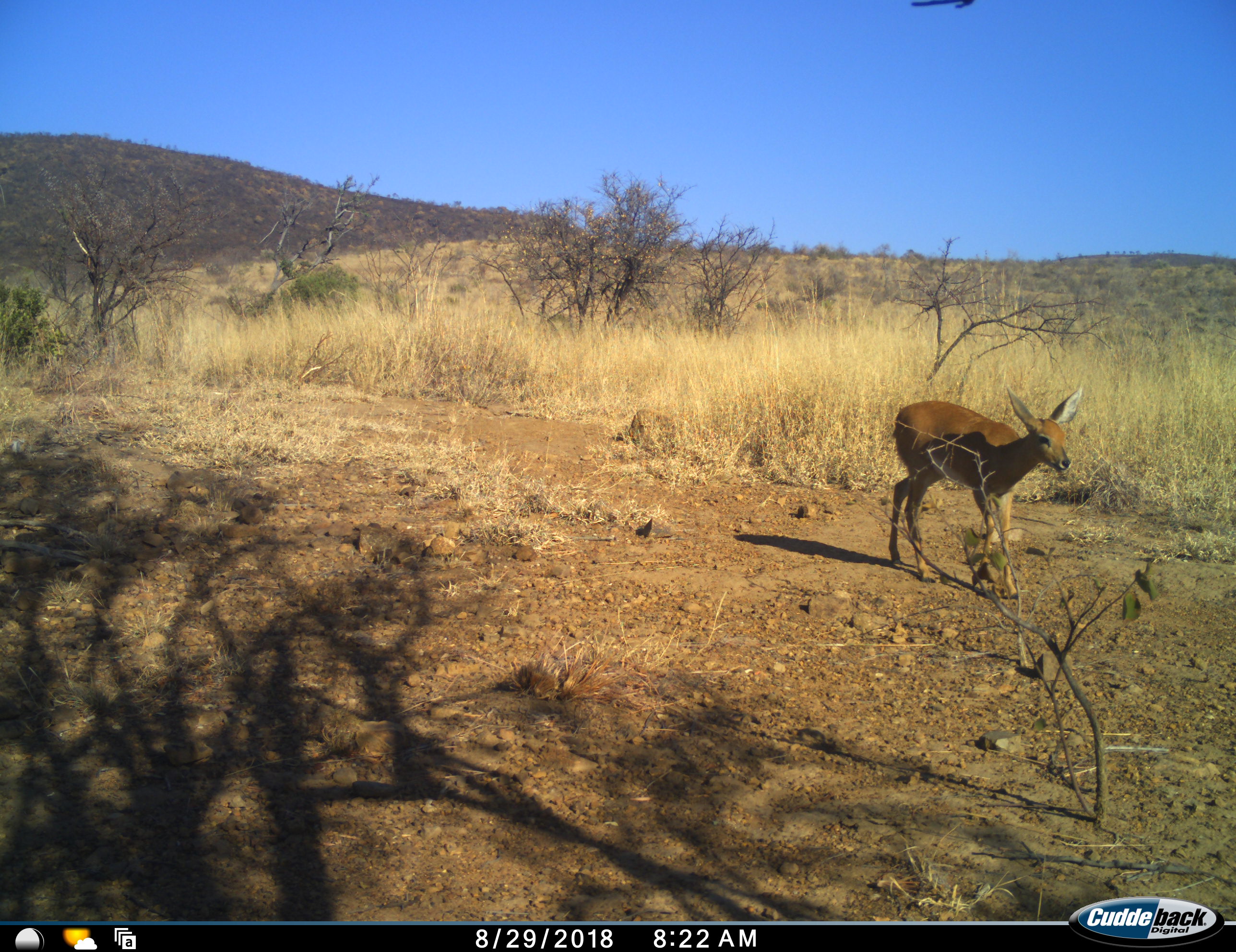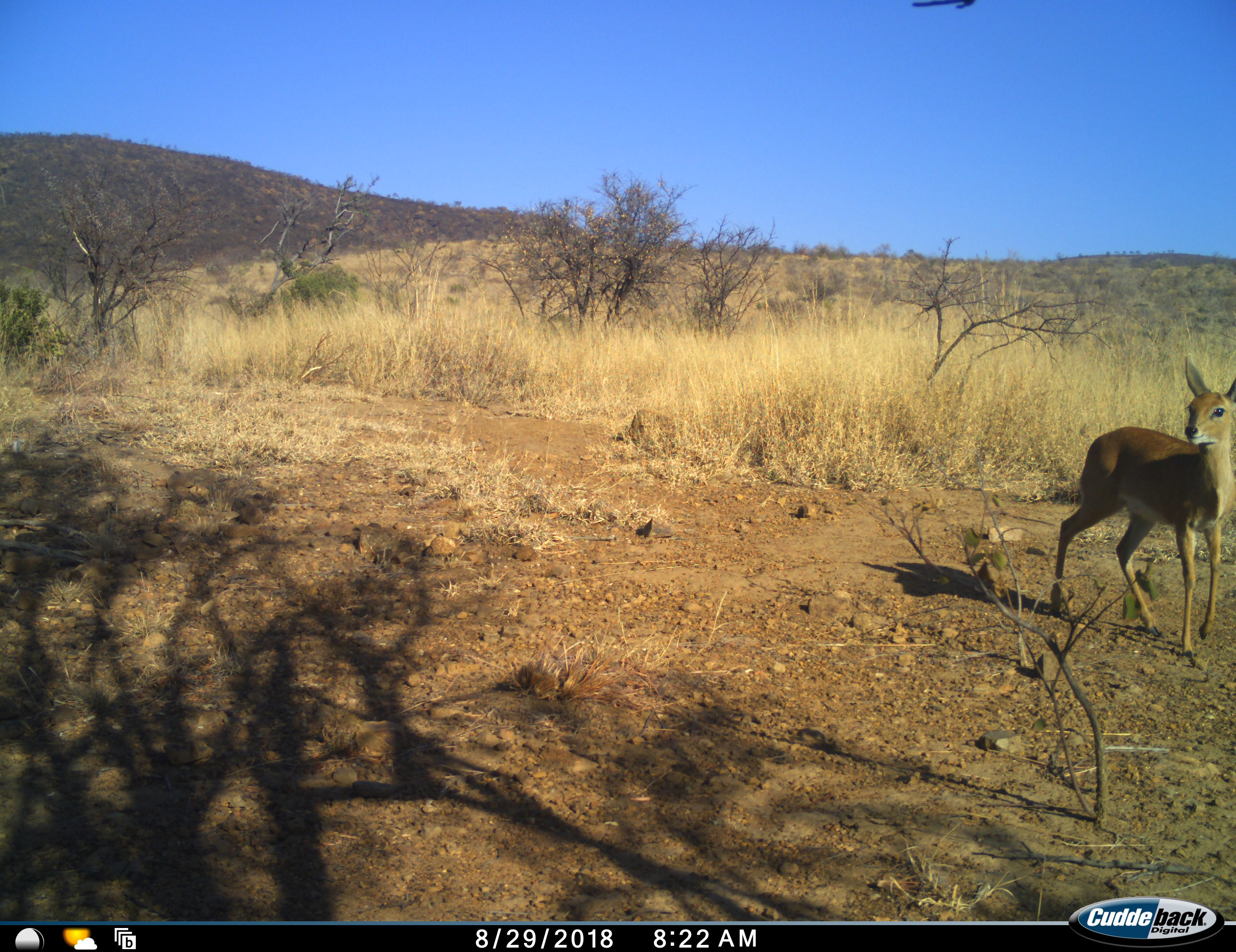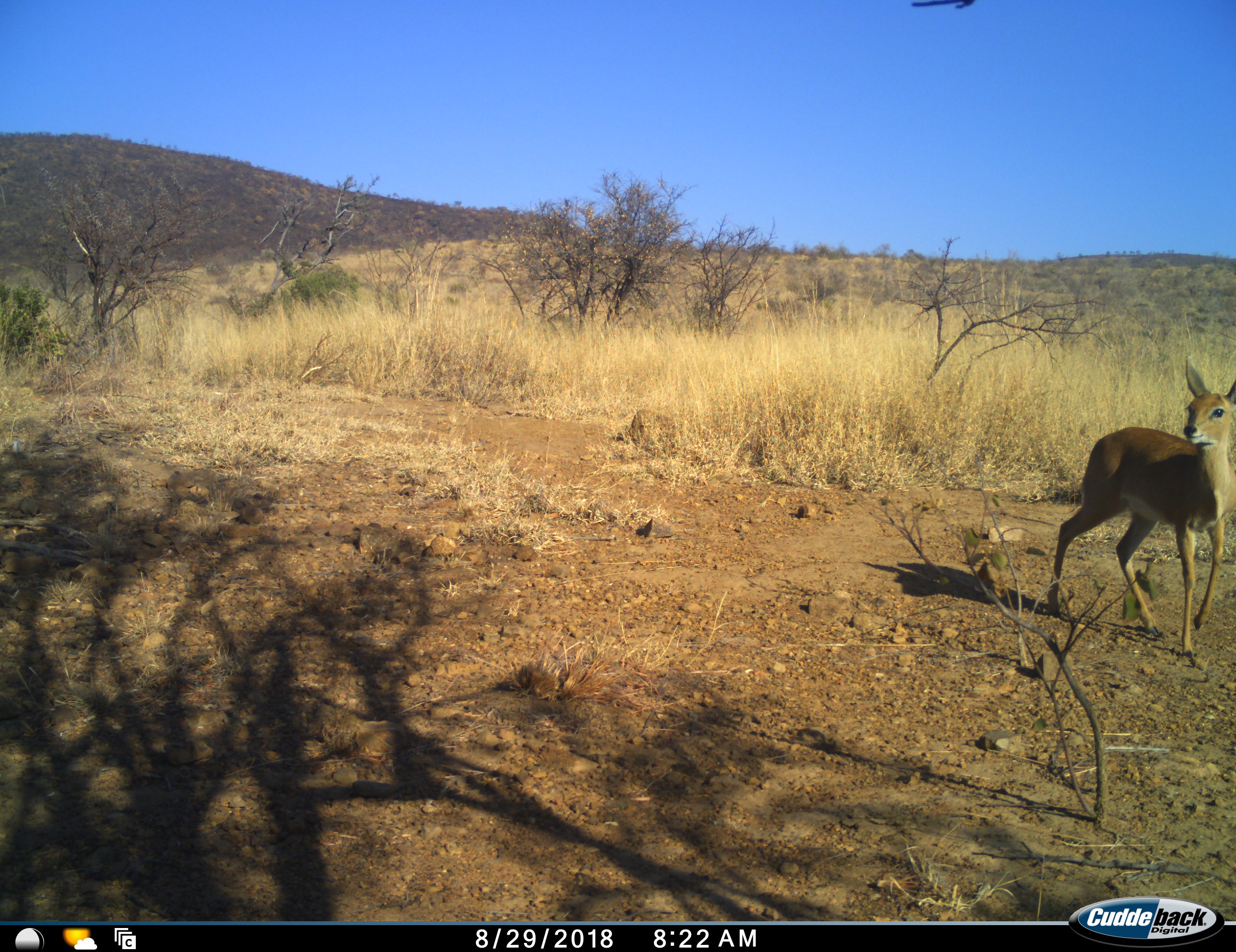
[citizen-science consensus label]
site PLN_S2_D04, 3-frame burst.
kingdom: Animalia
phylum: Chordata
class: Mammalia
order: Artiodactyla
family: Bovidae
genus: Raphicerus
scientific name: Raphicerus campestris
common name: steenbok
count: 1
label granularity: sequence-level